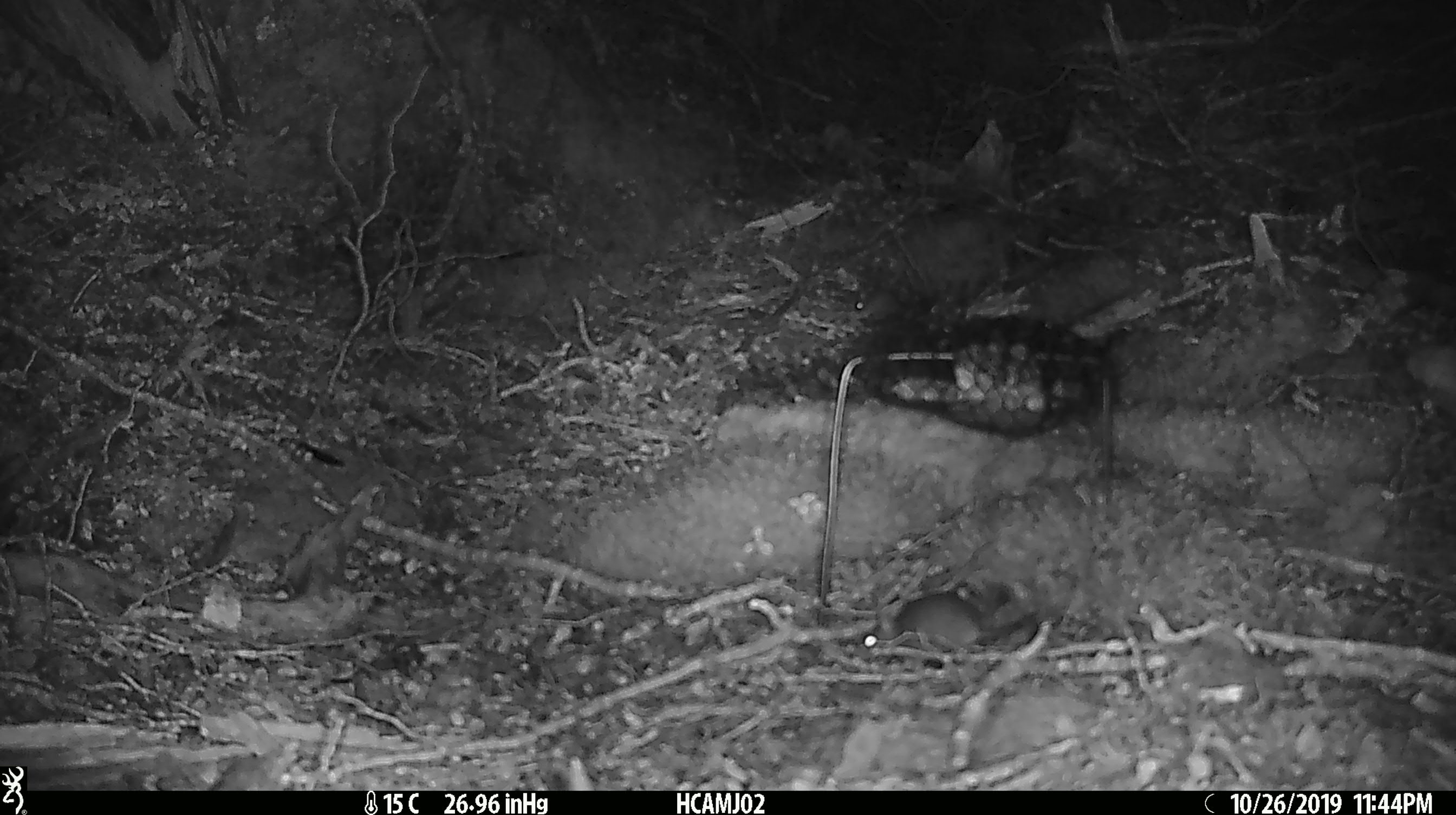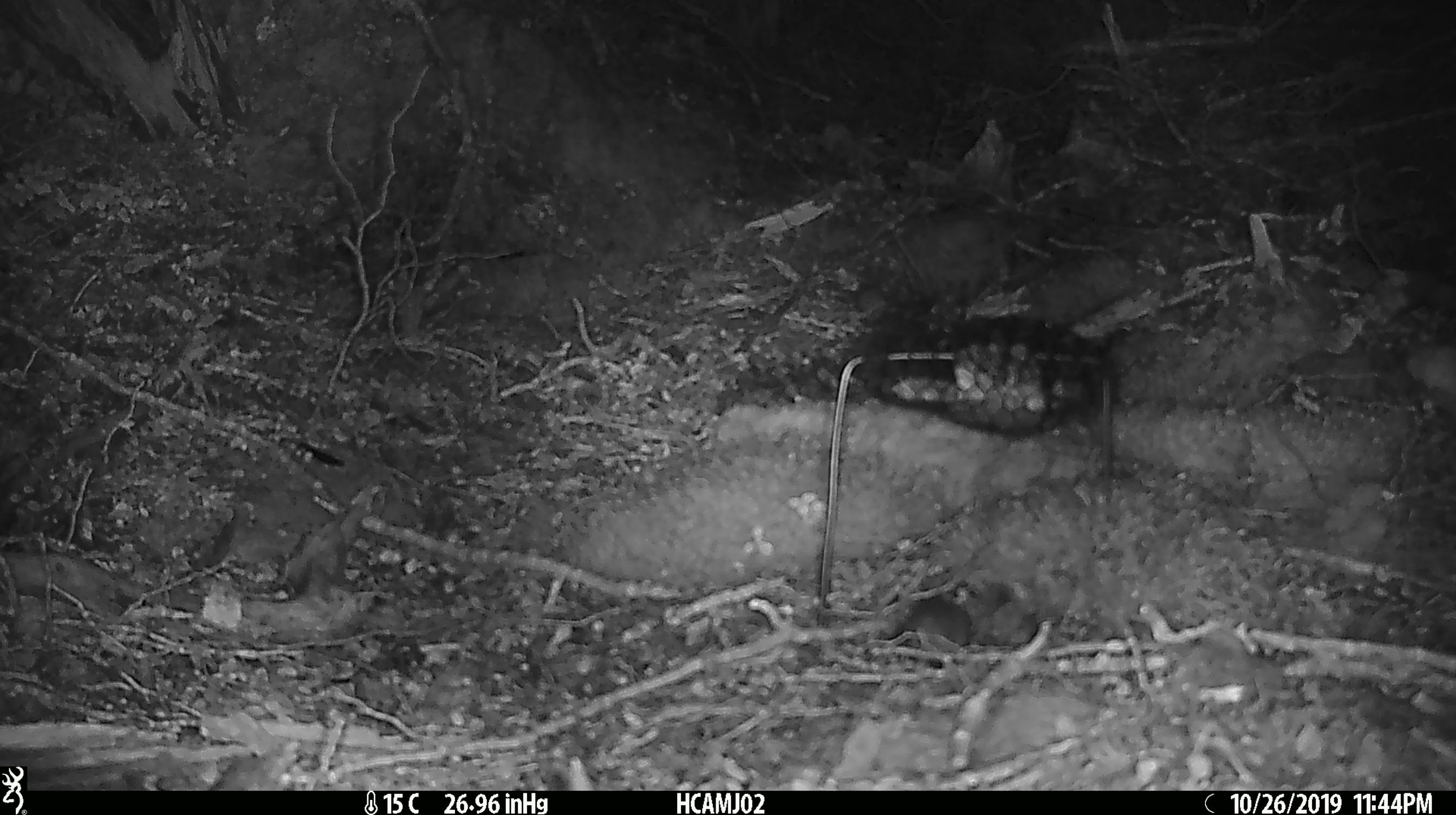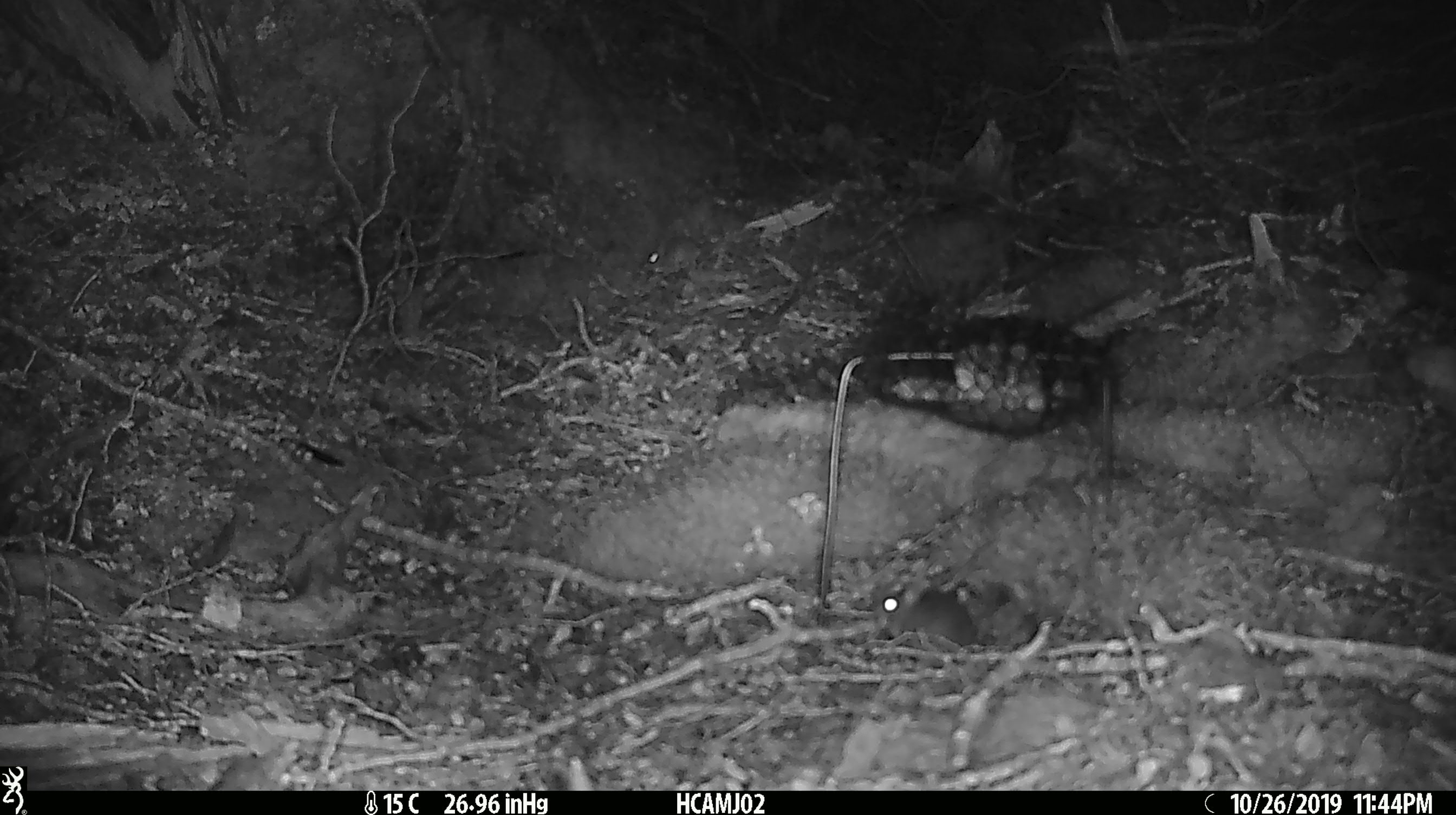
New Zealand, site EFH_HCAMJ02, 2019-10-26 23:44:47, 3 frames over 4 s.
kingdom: Animalia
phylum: Chordata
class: Mammalia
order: Rodentia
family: Muridae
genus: Mus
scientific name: Mus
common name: mouse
Mouse (Mus).